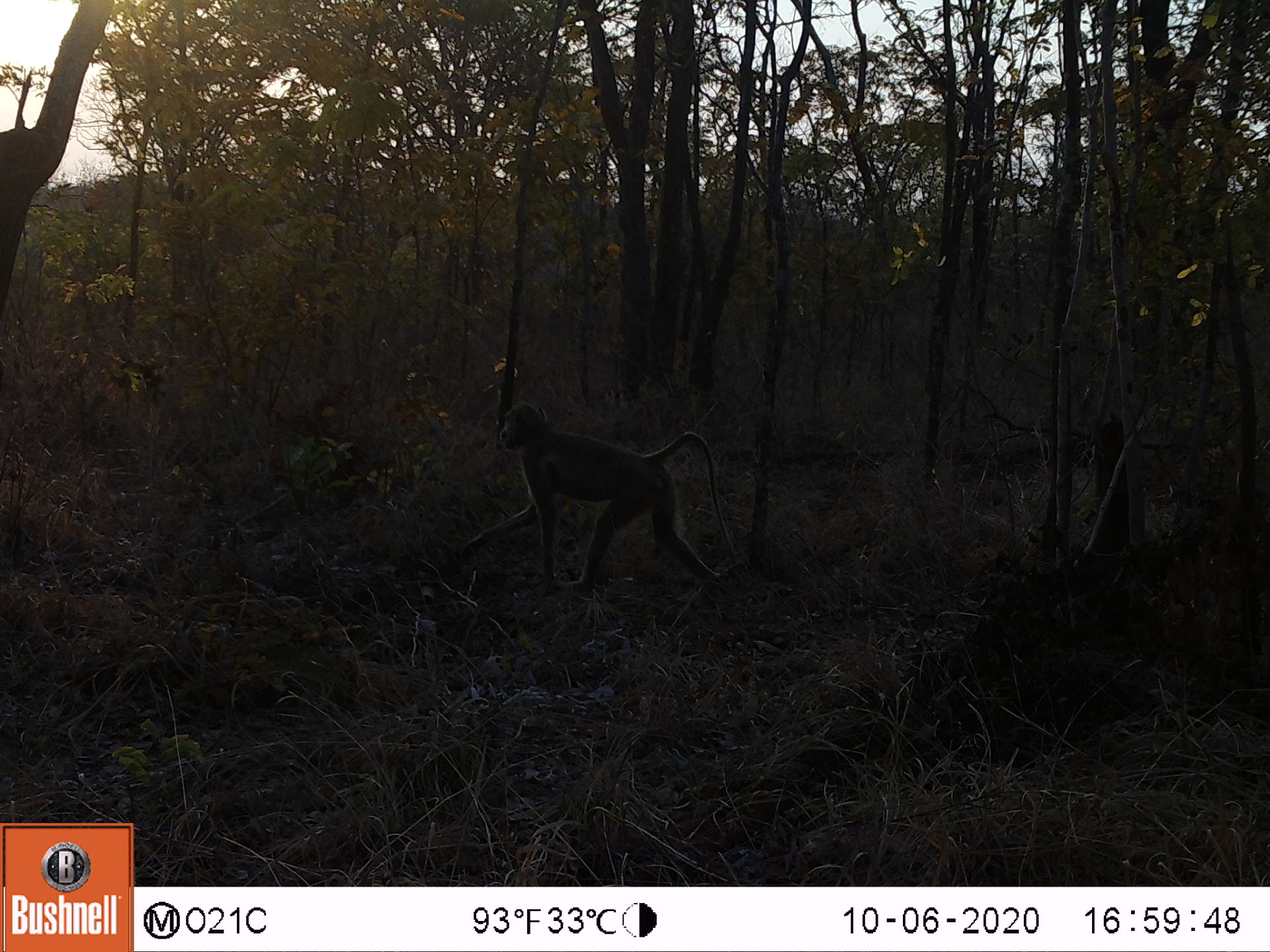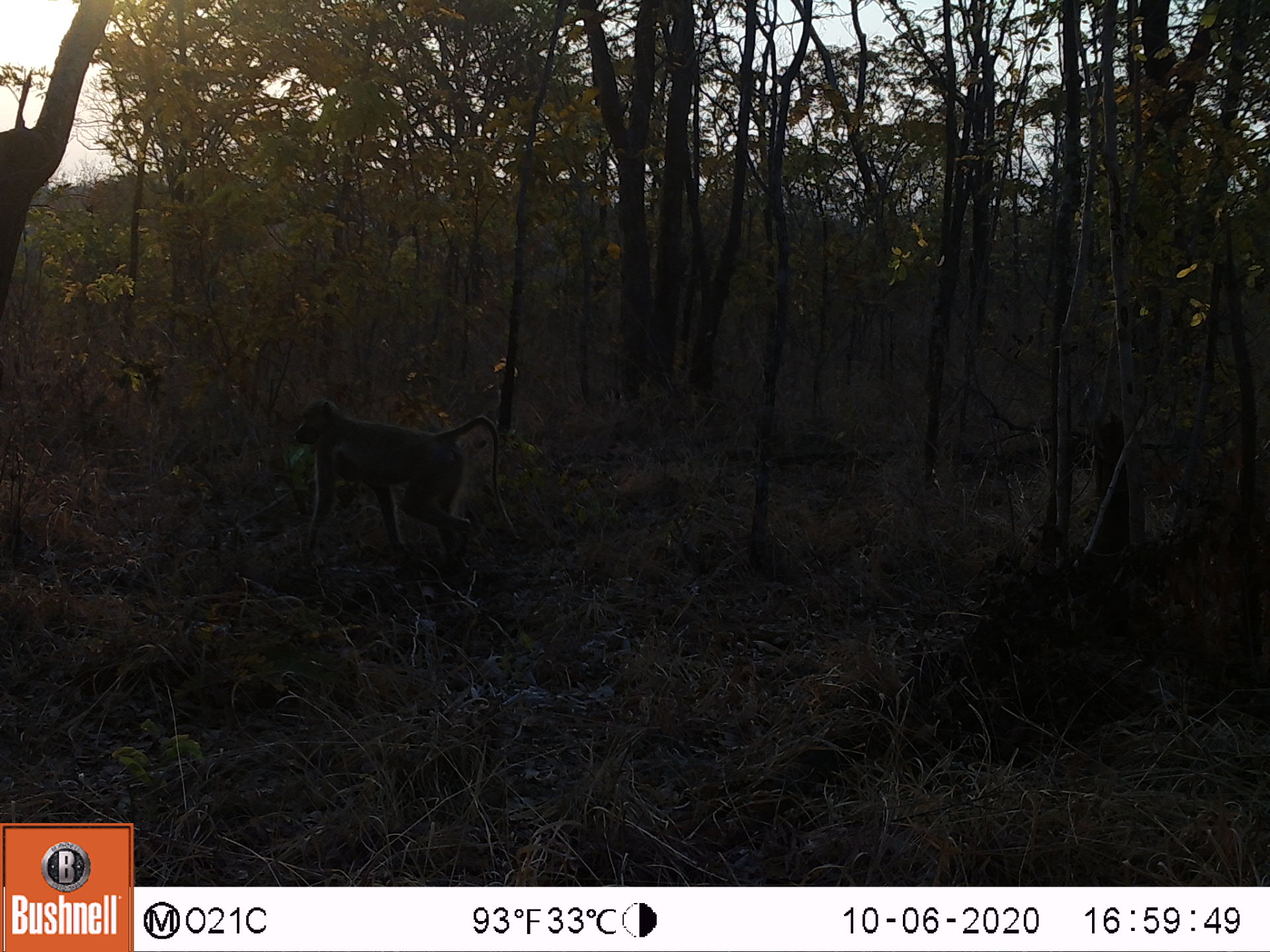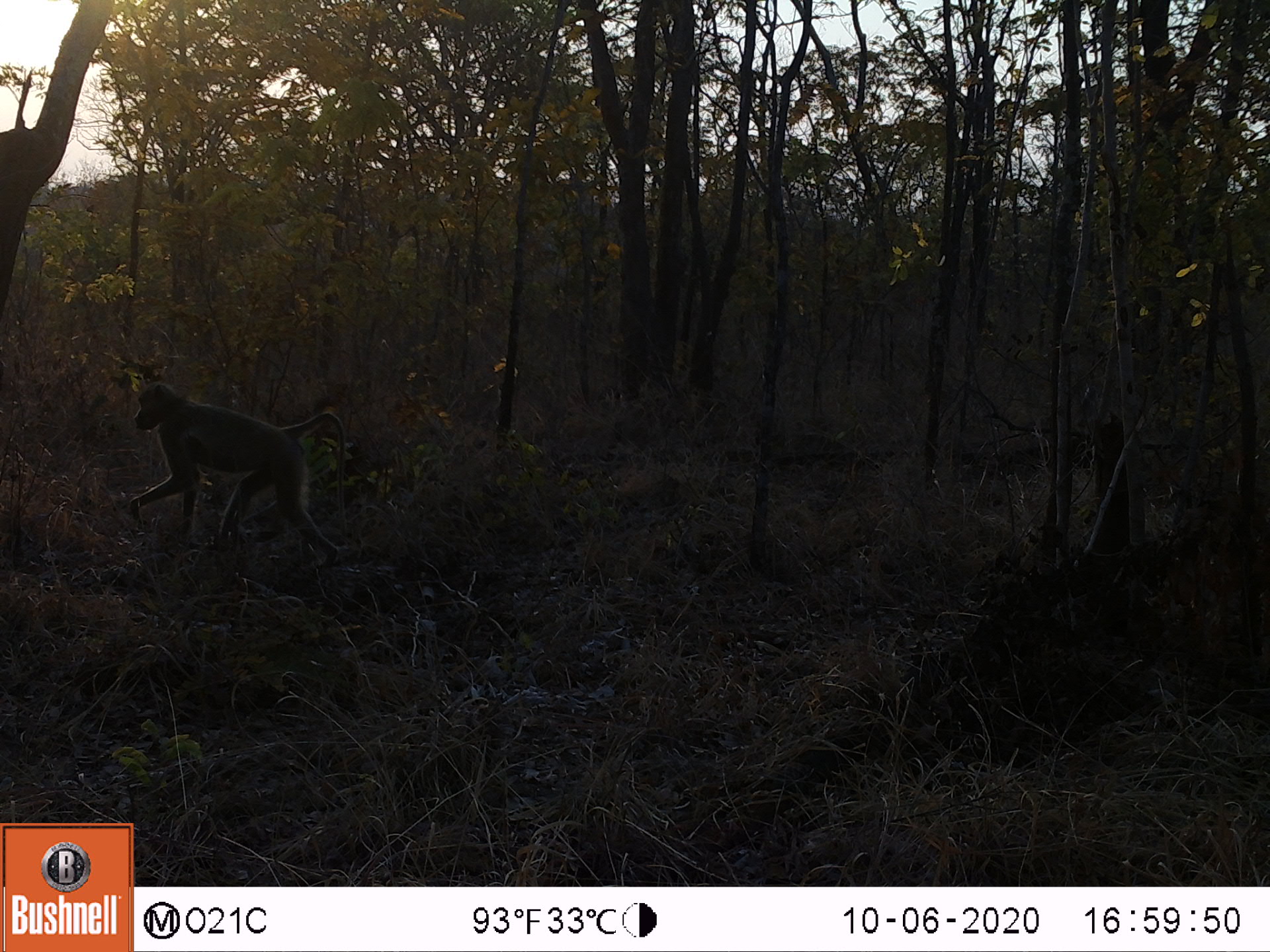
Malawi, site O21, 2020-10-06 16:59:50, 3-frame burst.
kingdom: Animalia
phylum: Chordata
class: Mammalia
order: Primates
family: Cercopithecidae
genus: Papio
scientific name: Papio cynocephalus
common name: yellow baboon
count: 1